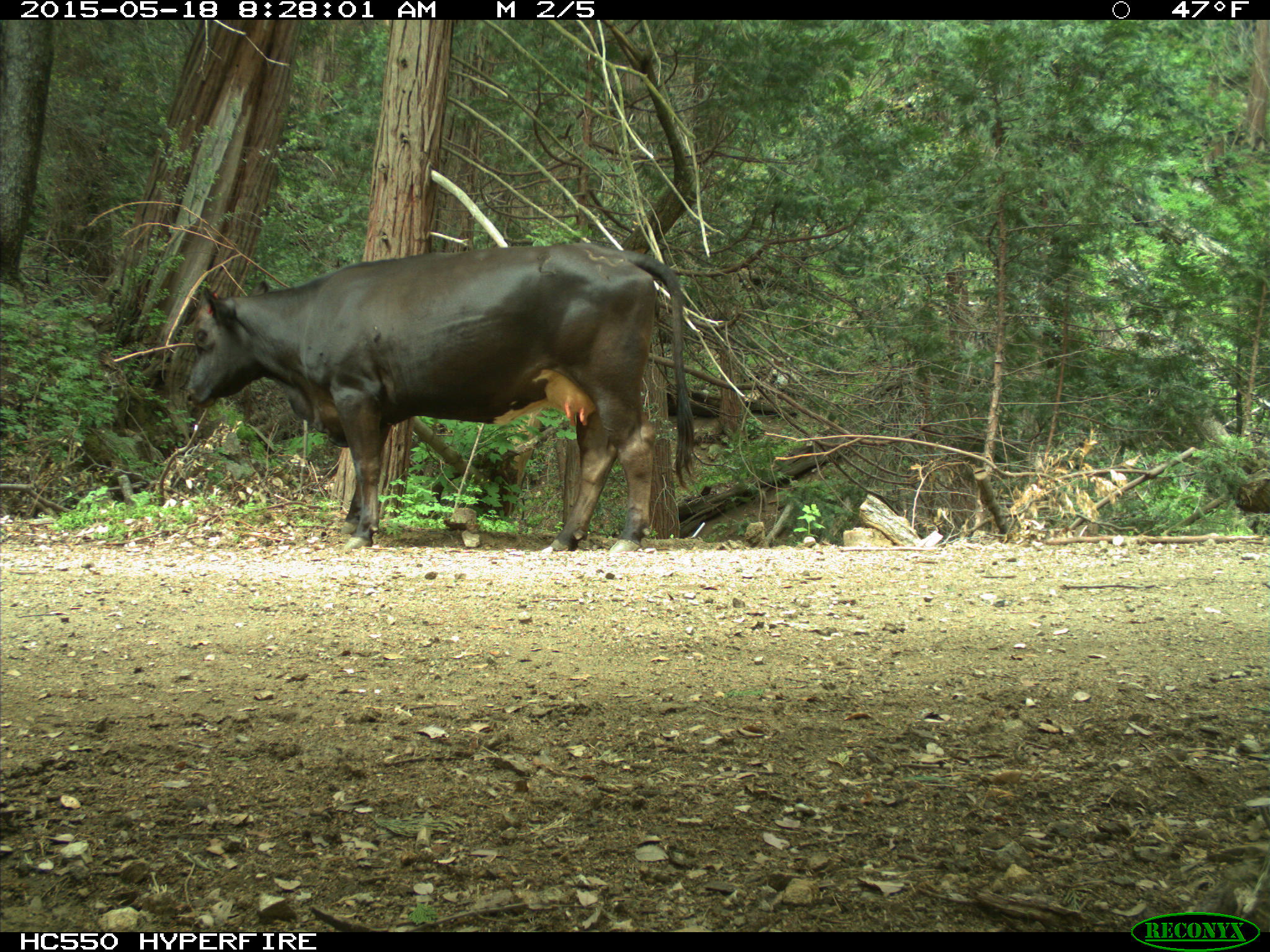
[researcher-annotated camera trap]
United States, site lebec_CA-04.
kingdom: Animalia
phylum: Chordata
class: Mammalia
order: Artiodactyla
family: Bovidae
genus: Bos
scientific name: Bos taurus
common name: domestic cow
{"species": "Bos taurus (domestic cow)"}